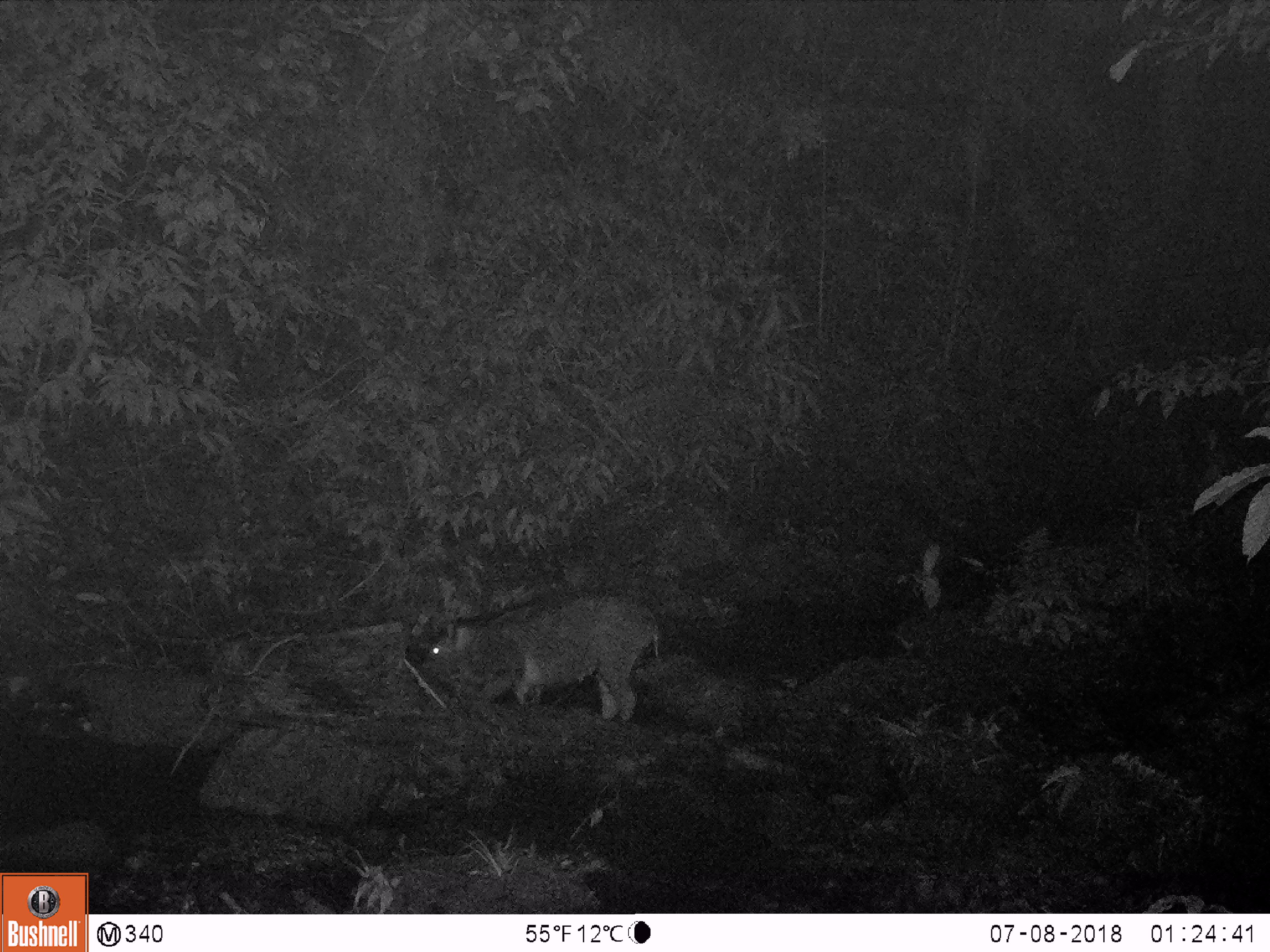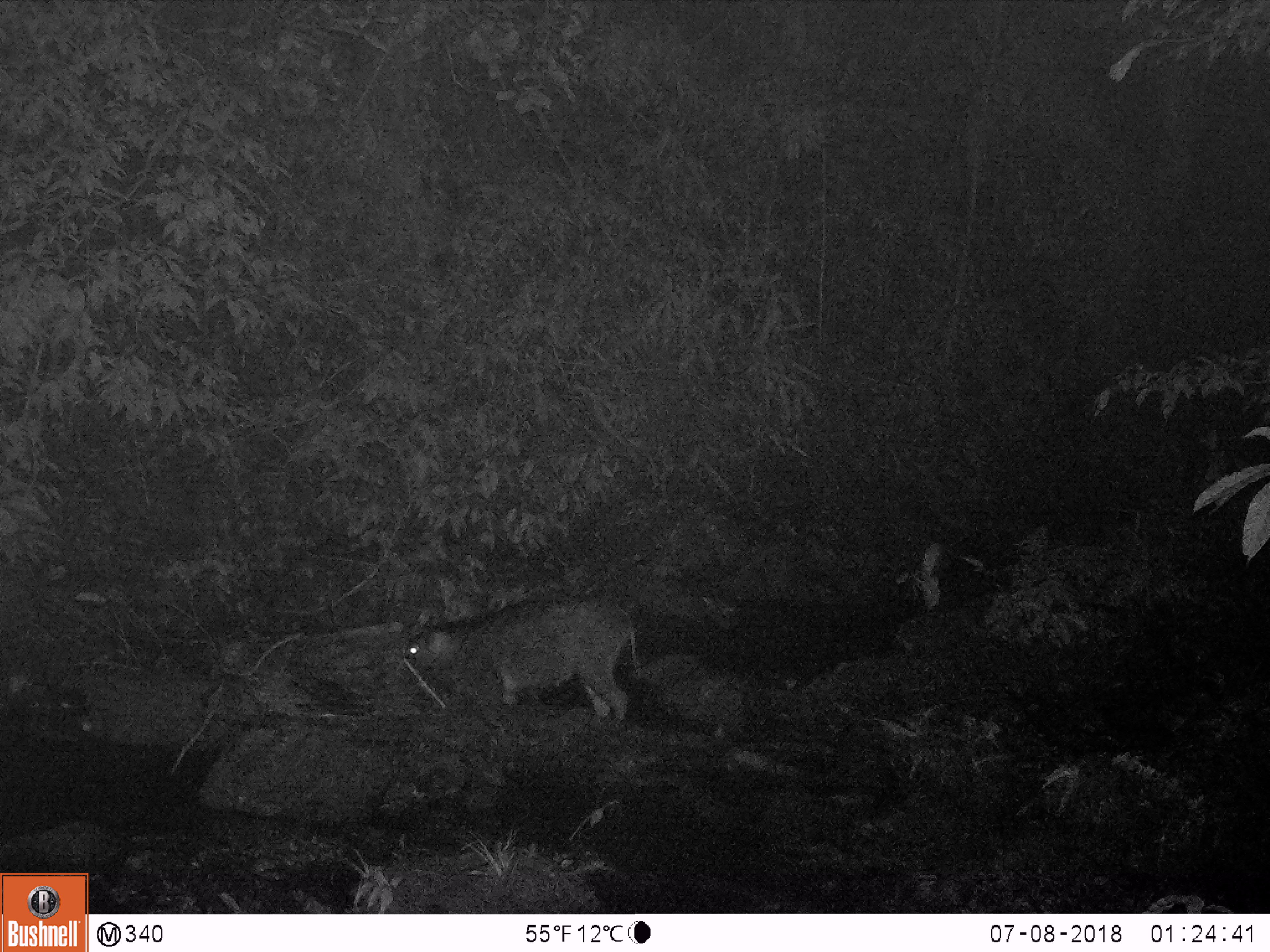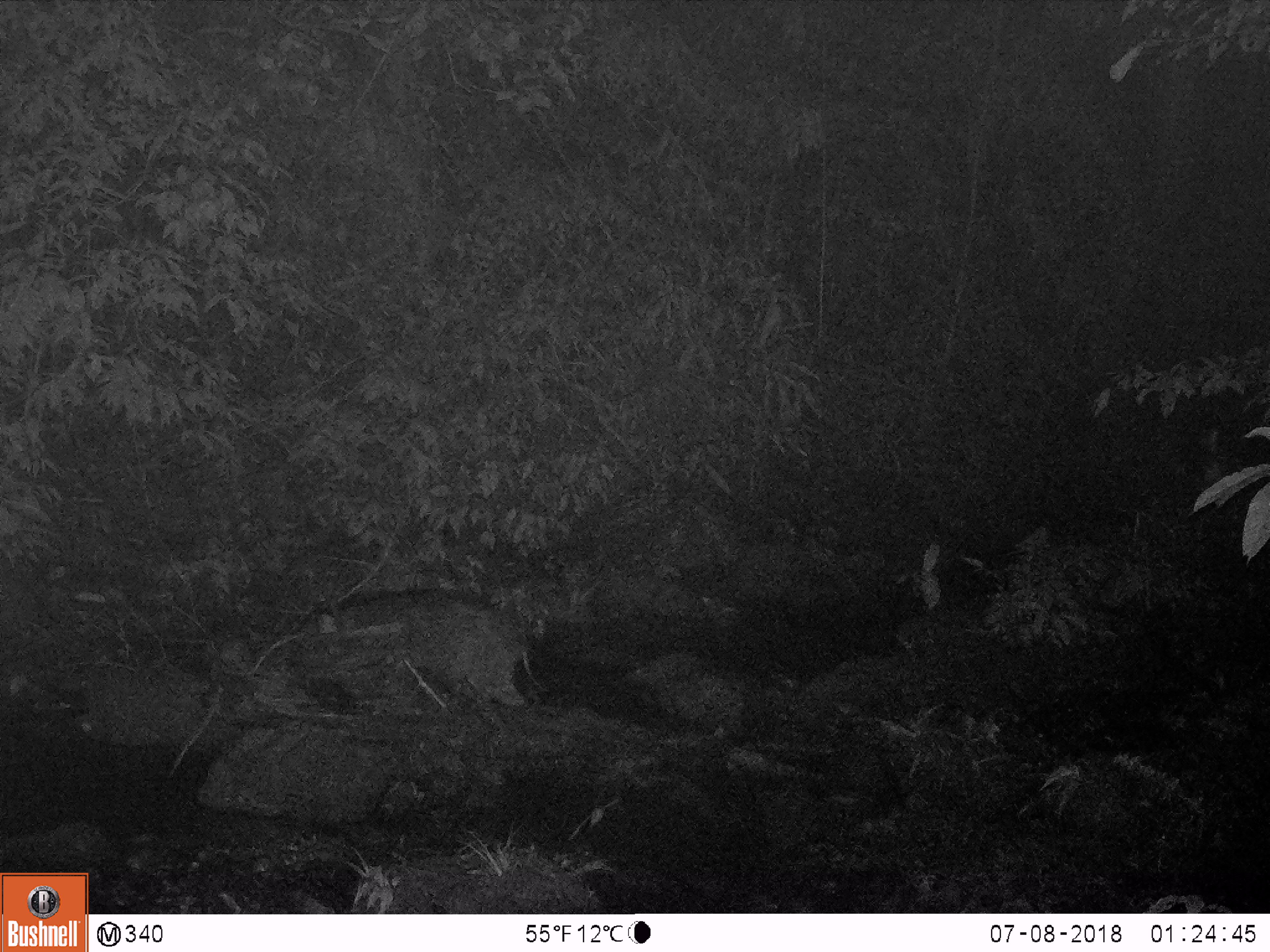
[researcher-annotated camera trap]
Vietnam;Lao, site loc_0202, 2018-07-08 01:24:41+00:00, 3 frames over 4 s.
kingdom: Animalia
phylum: Chordata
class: Mammalia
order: Artiodactyla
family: Suidae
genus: Sus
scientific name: Sus scrofa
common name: eurasian wild pig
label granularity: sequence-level